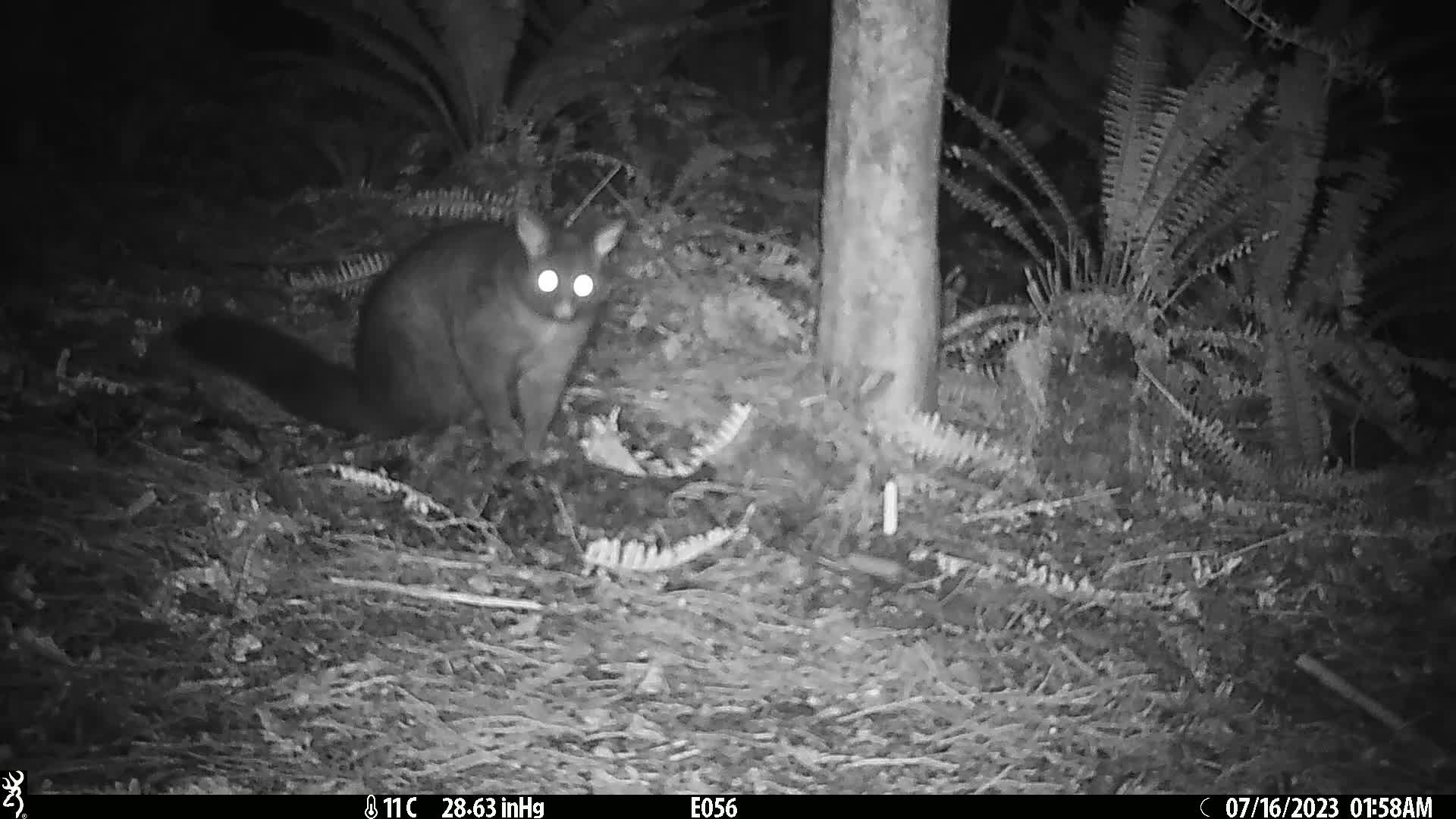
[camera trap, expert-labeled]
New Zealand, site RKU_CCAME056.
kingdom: Animalia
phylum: Chordata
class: Mammalia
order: Diprotodontia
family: Phalangeridae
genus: Trichosurus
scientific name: Trichosurus vulpecula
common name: common brushtail possum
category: possum